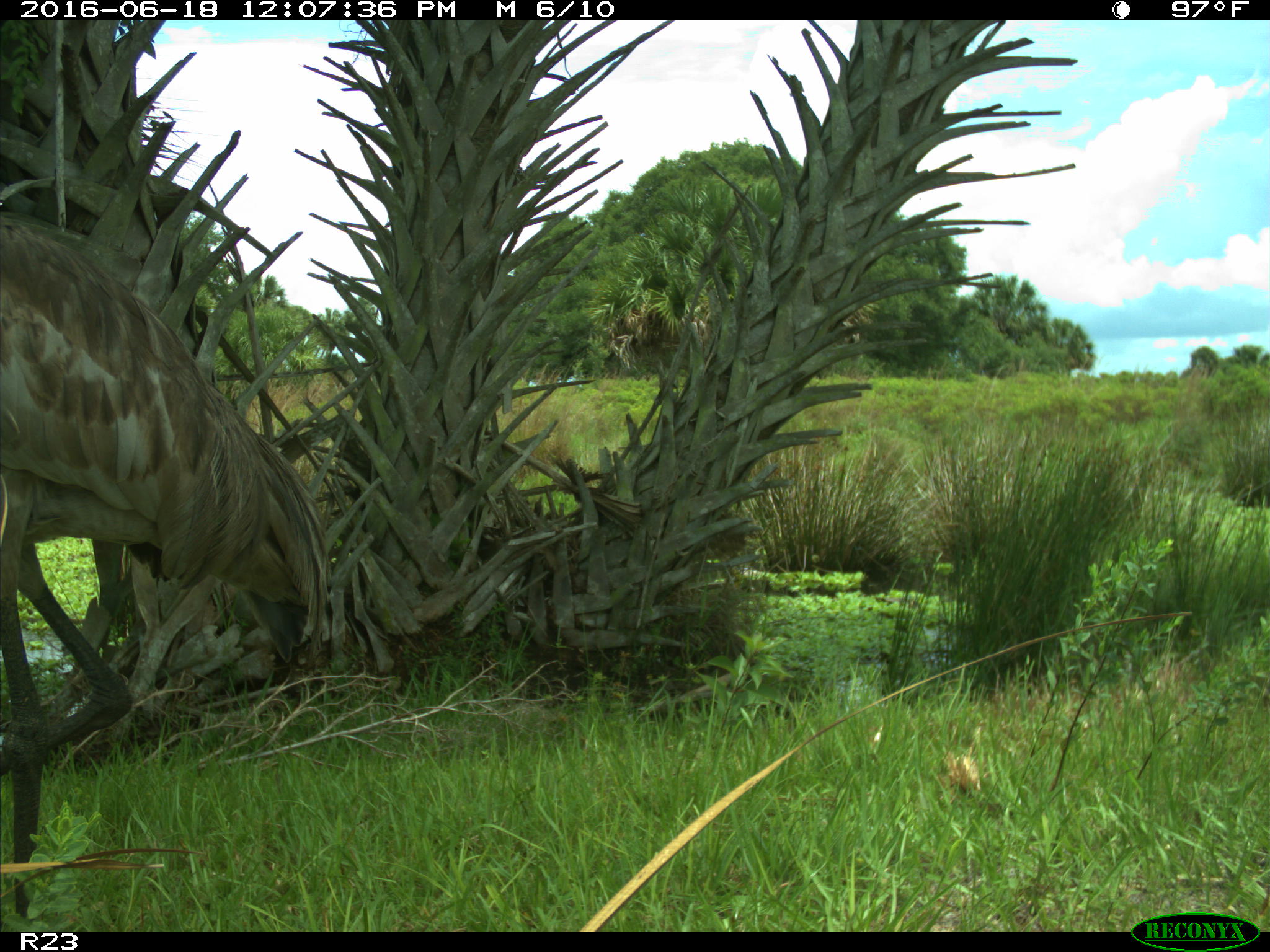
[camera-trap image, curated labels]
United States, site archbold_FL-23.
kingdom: Animalia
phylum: Chordata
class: Aves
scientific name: Aves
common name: birds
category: unidentified bird